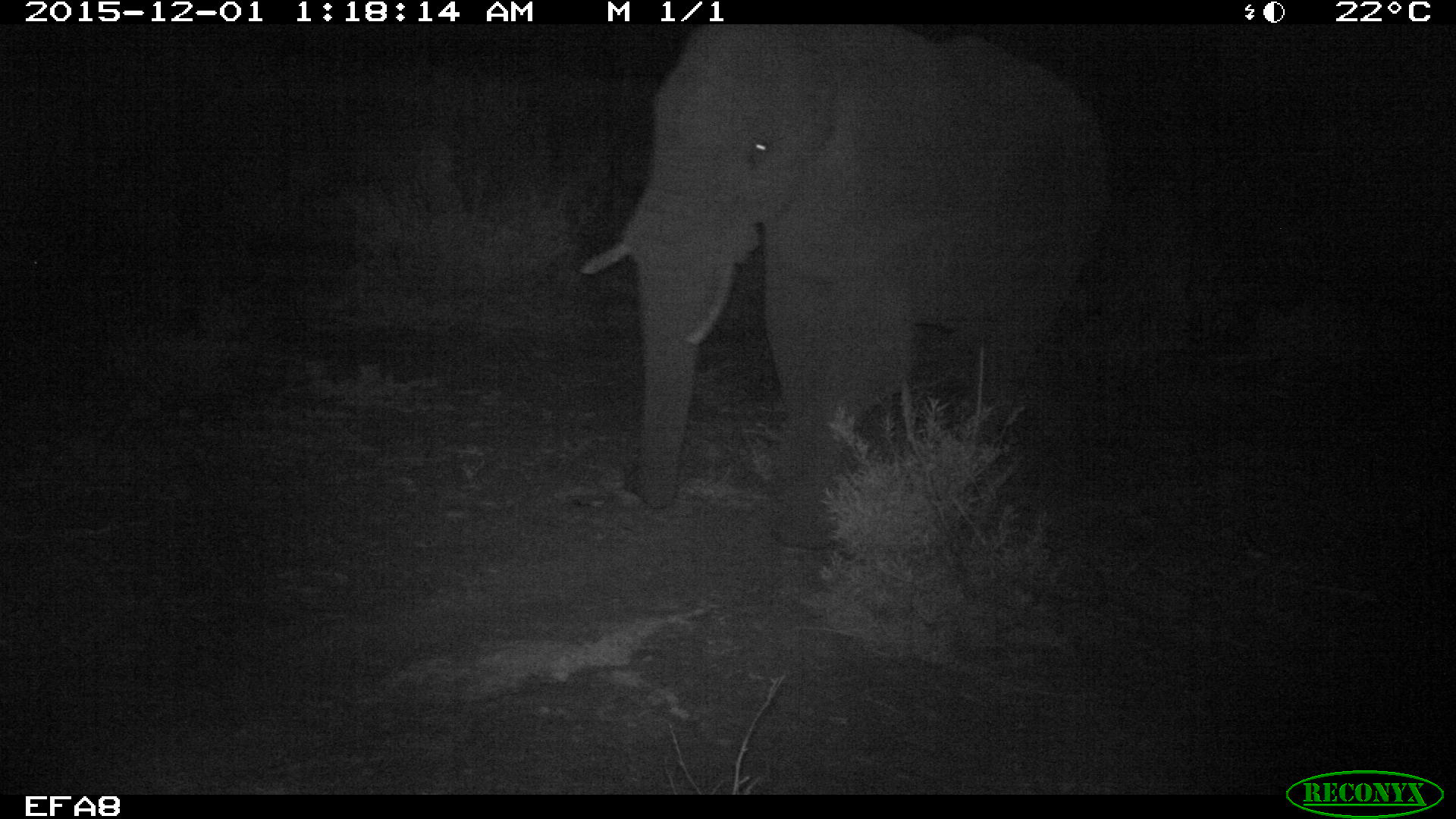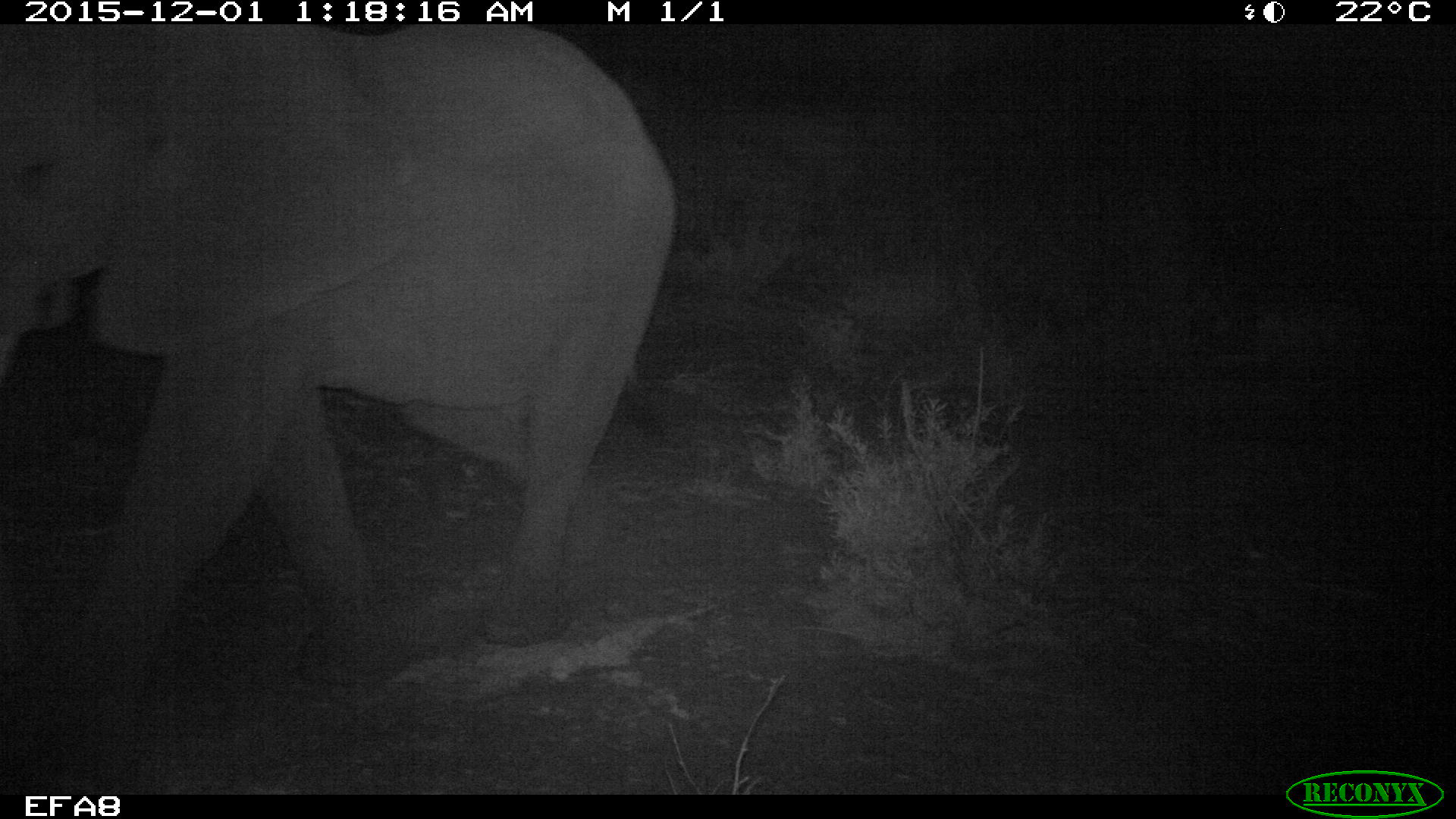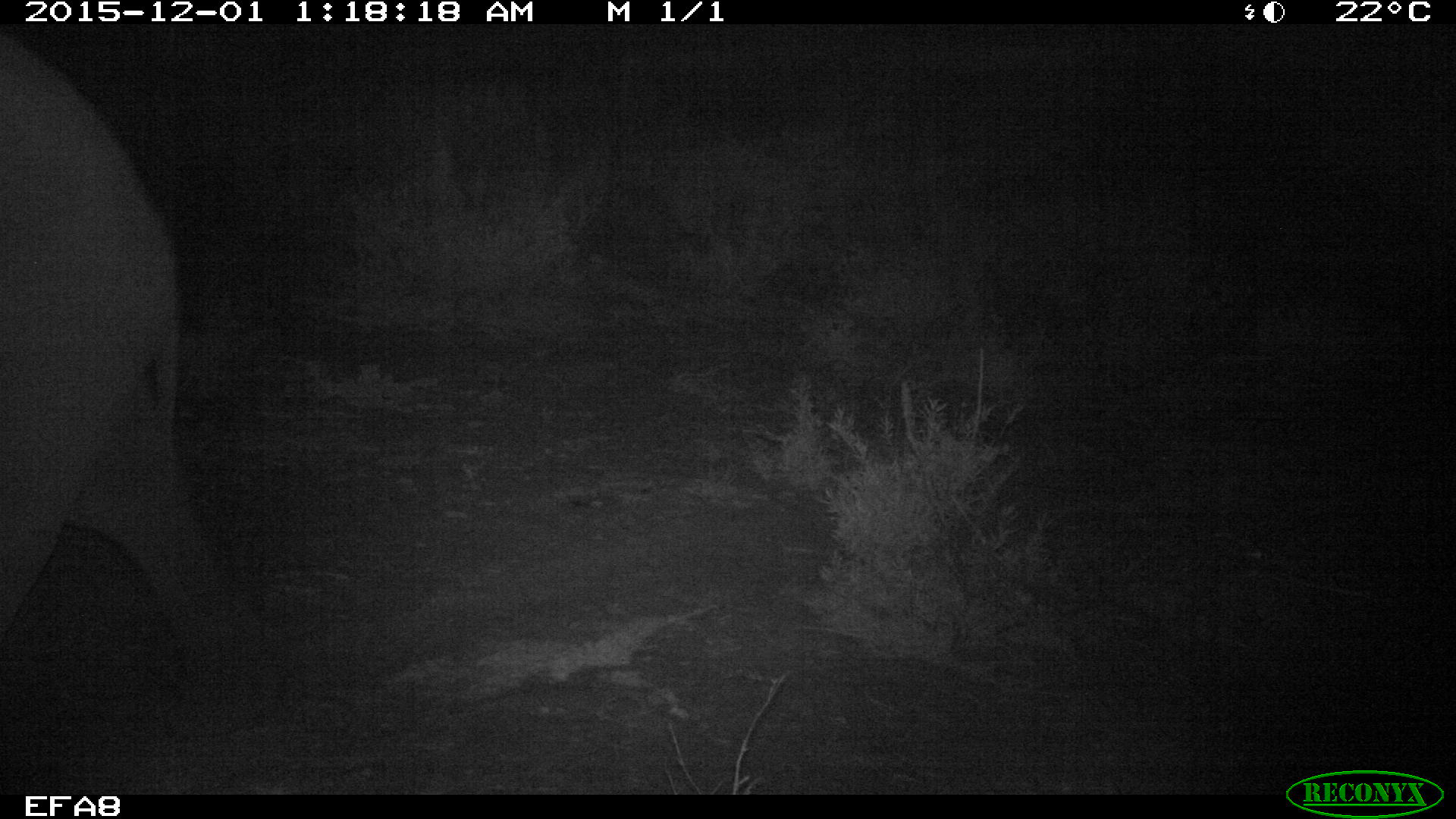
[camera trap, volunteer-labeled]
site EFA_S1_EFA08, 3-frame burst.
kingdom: Animalia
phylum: Chordata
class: Mammalia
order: Proboscidea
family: Elephantidae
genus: Loxodonta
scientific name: Loxodonta africana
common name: african bush elephant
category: elephant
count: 1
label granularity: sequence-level